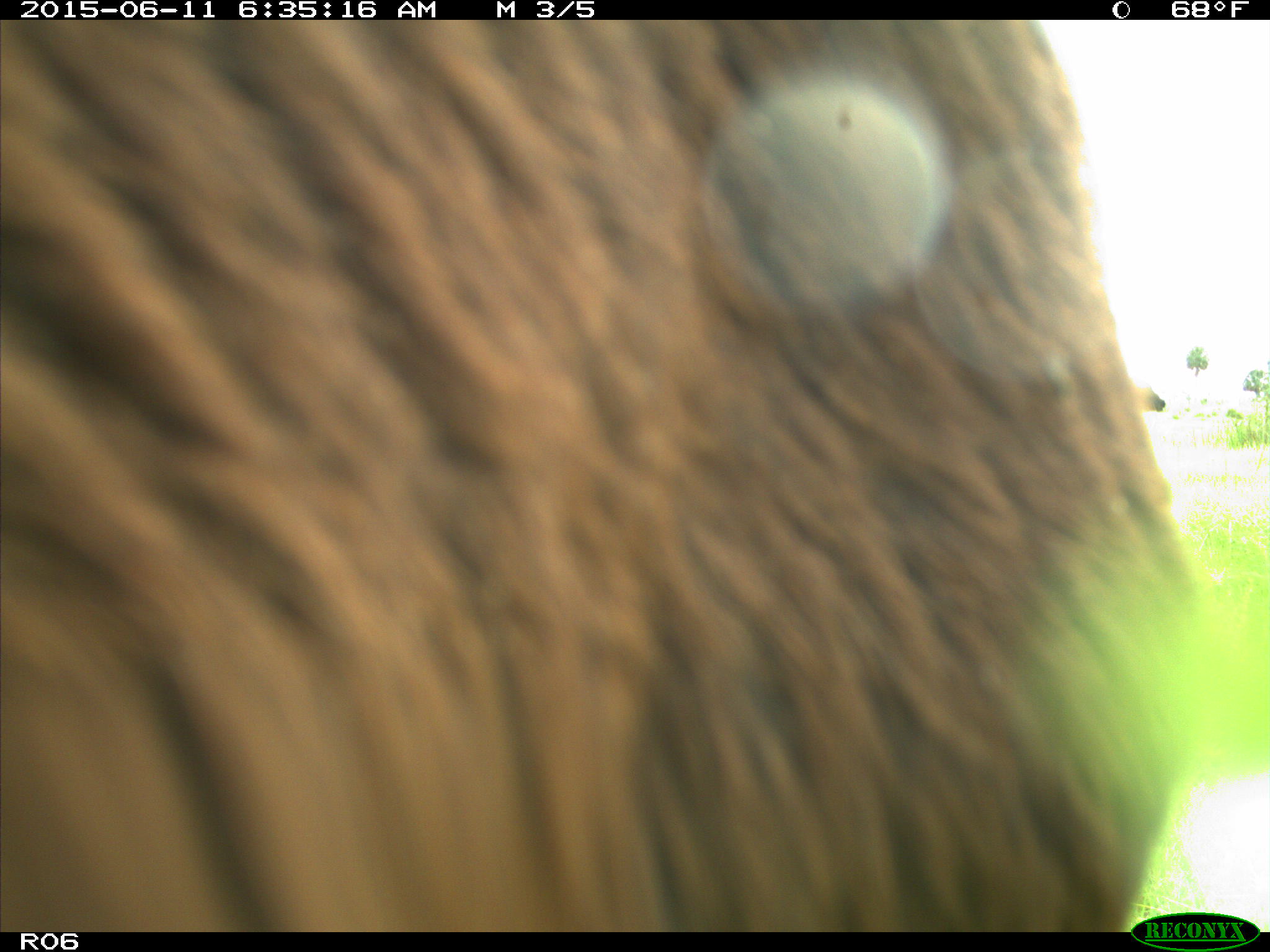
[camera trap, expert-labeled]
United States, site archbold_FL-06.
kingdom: Animalia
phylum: Chordata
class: Mammalia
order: Artiodactyla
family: Bovidae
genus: Bos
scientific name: Bos taurus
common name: domestic cow